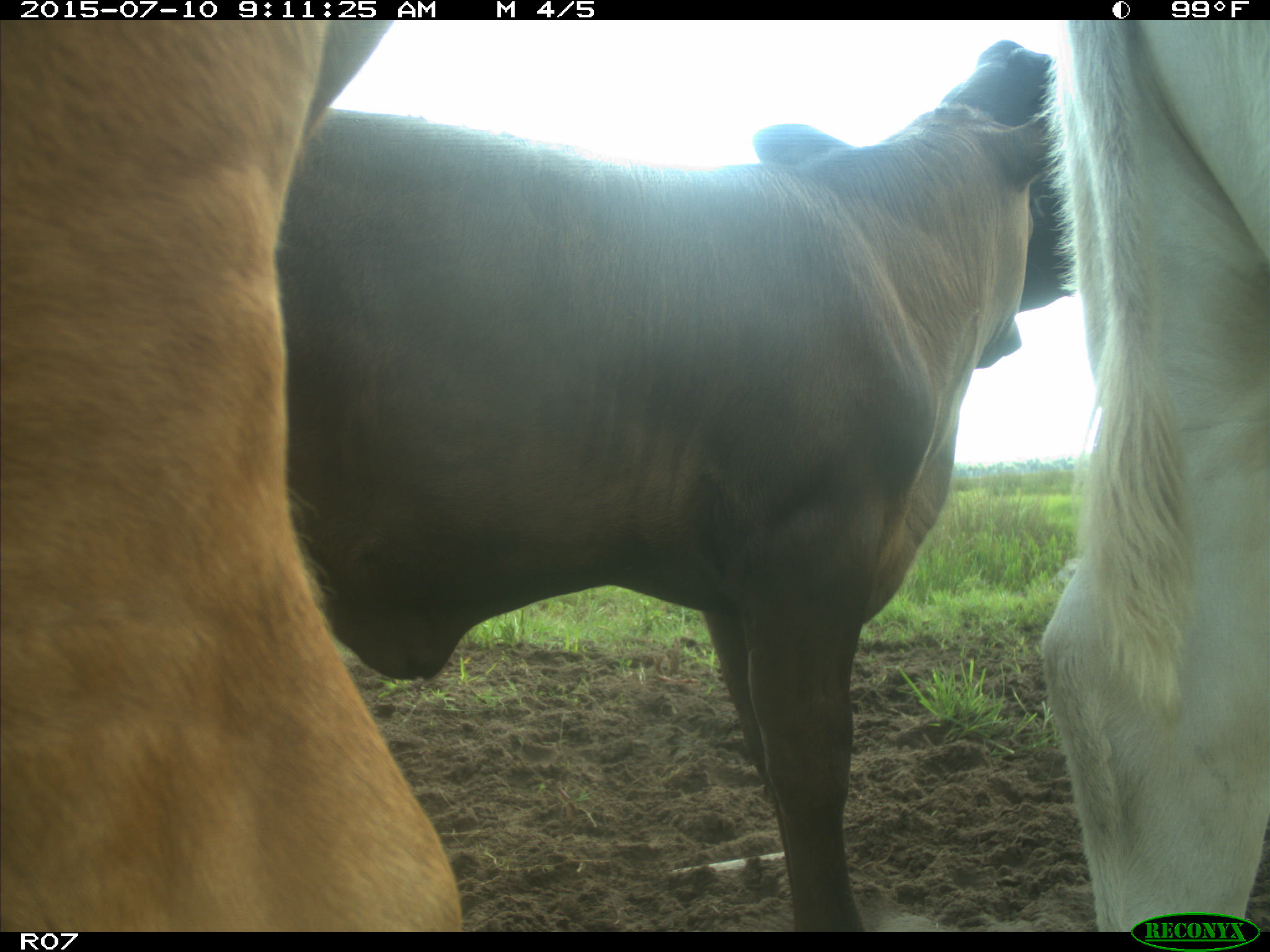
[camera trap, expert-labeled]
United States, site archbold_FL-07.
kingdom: Animalia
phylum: Chordata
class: Mammalia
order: Artiodactyla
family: Bovidae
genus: Bos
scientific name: Bos taurus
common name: domestic cow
Bos taurus (domestic cow).